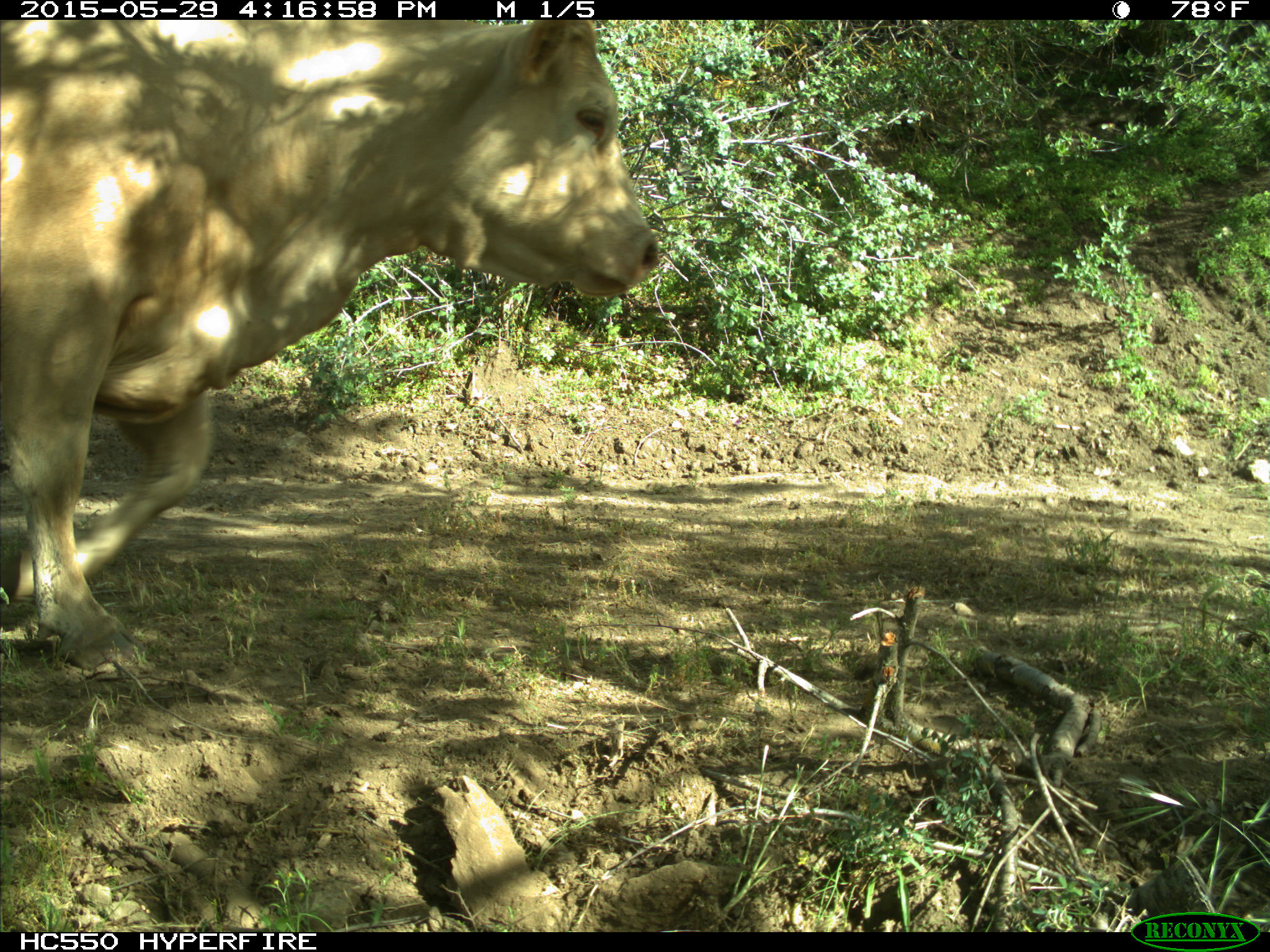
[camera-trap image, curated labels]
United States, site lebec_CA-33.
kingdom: Animalia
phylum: Chordata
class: Mammalia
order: Artiodactyla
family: Bovidae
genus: Bos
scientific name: Bos taurus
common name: domestic cow